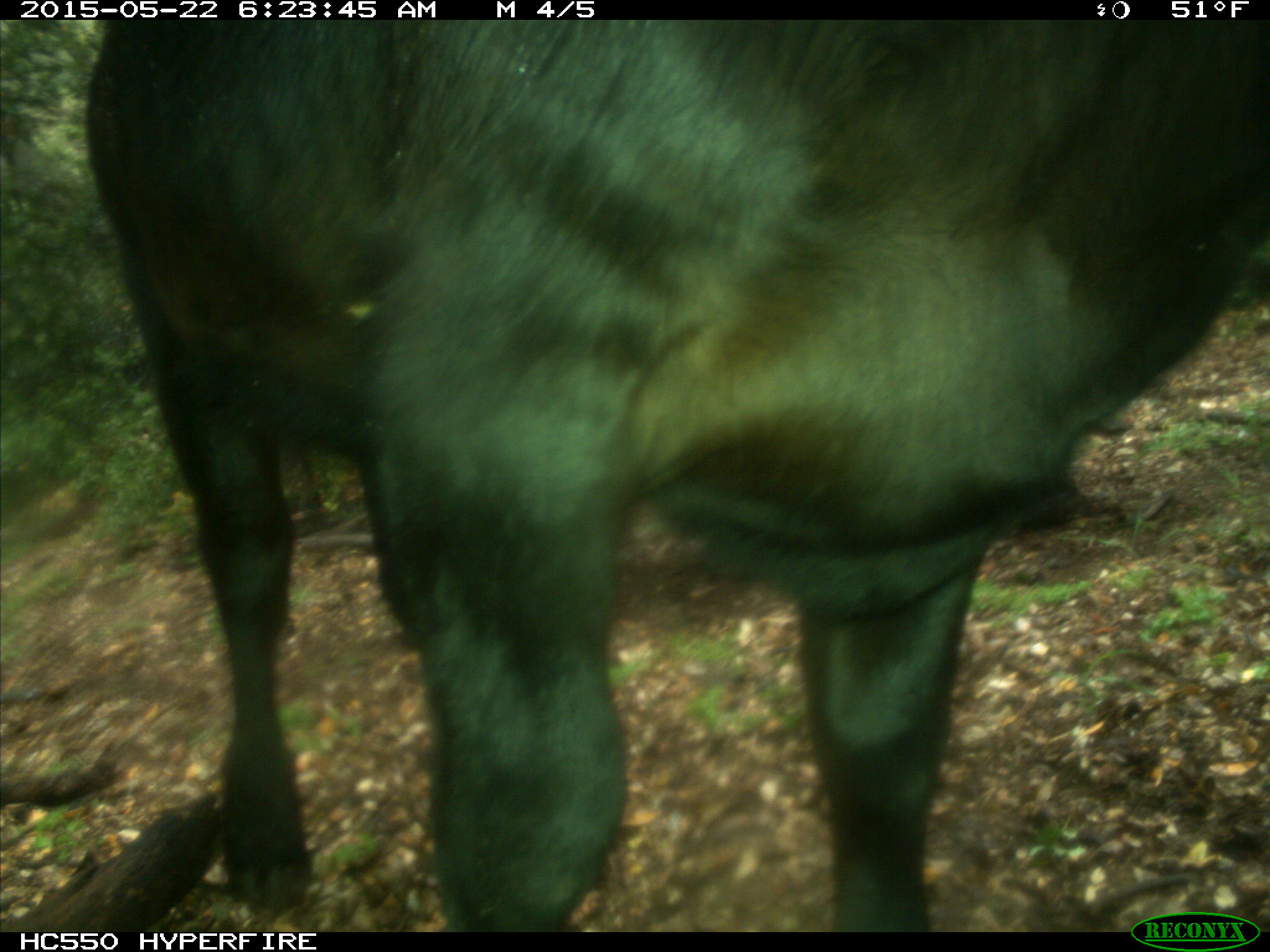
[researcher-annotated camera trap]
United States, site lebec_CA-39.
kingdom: Animalia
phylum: Chordata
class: Mammalia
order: Artiodactyla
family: Bovidae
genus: Bos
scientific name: Bos taurus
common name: domestic cow